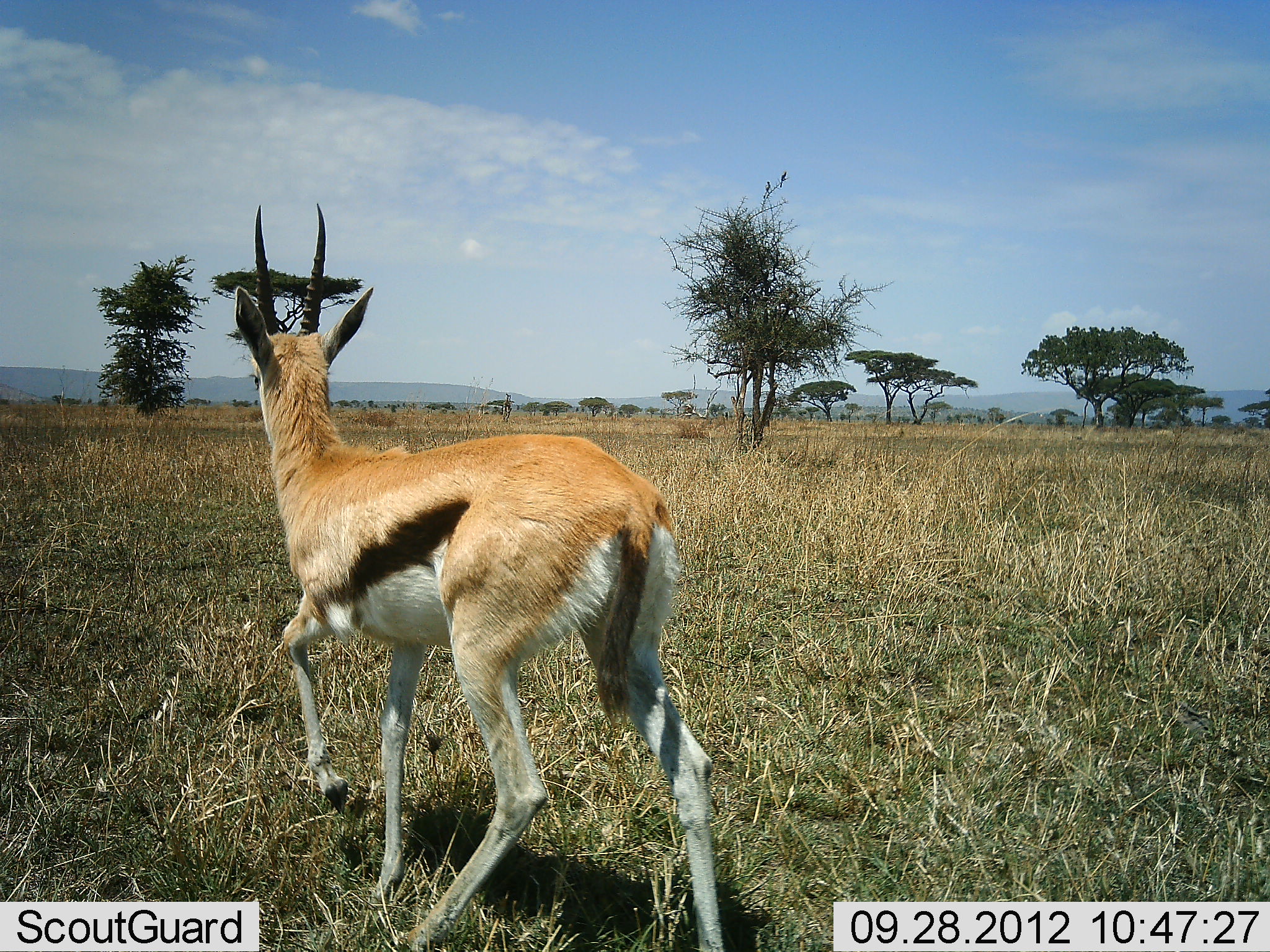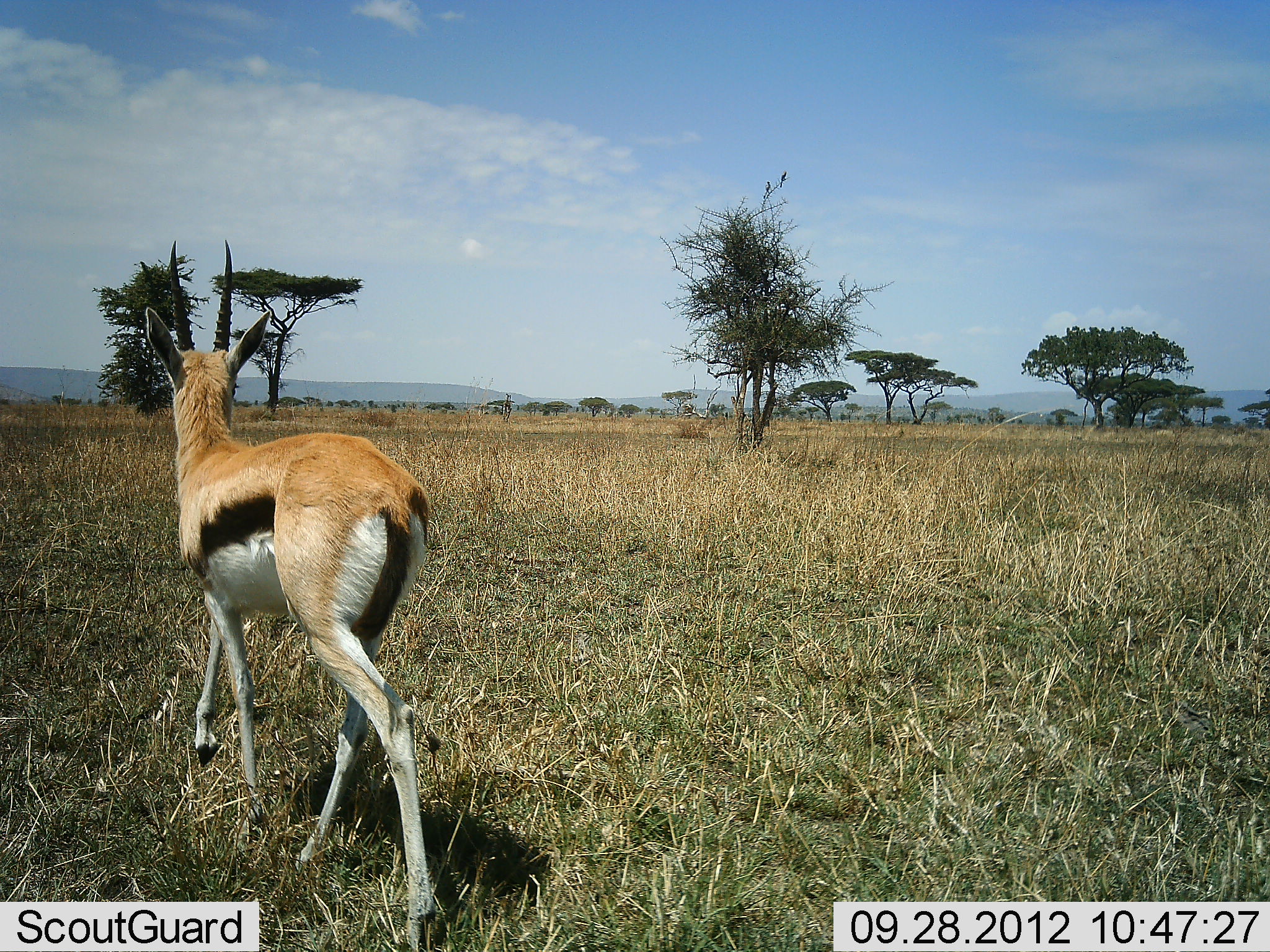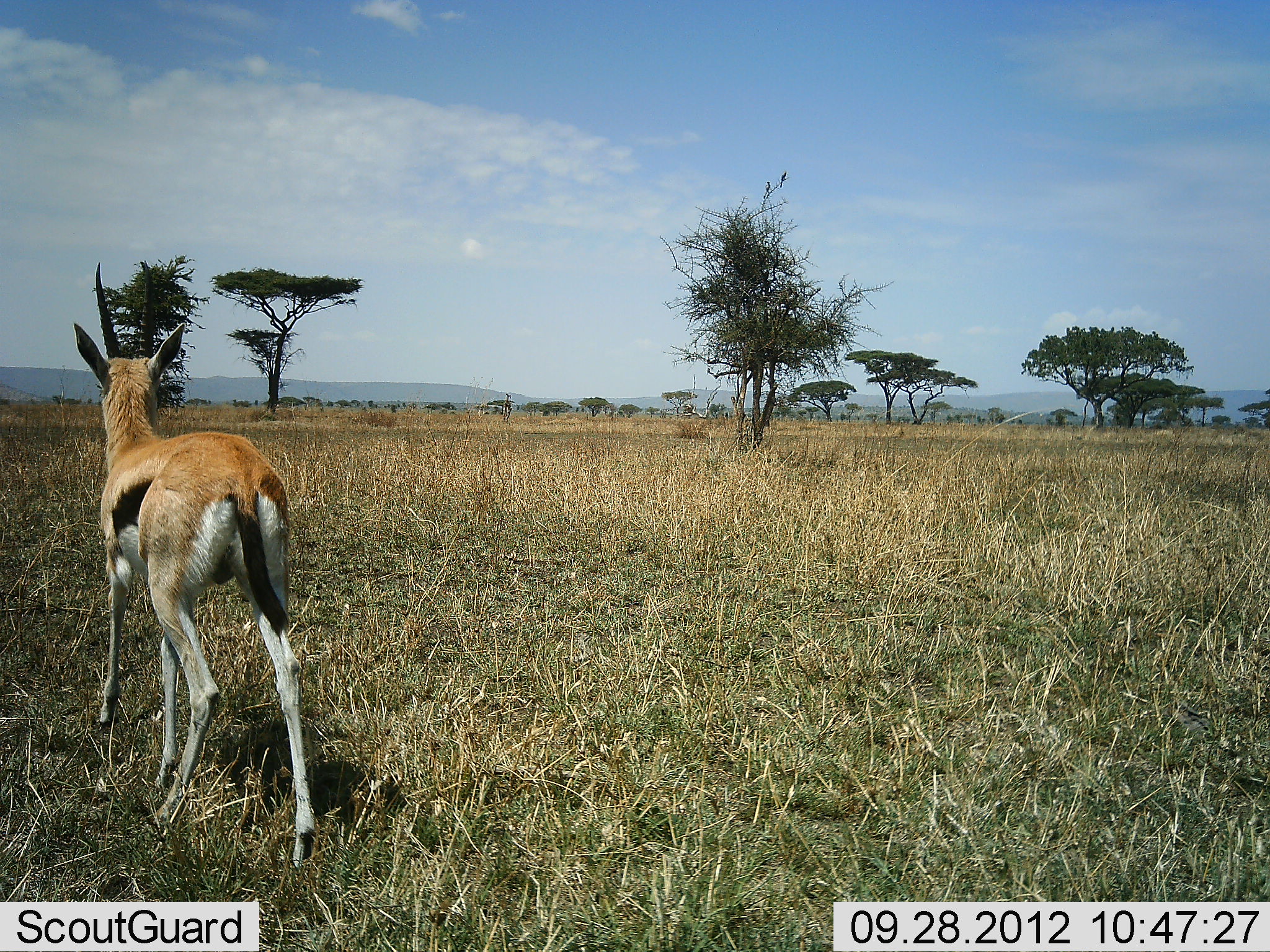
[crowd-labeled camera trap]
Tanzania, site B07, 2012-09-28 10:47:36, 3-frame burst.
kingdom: Animalia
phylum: Chordata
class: Mammalia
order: Artiodactyla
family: Bovidae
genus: Eudorcas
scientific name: Eudorcas thomsonii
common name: thomson's gazelle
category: gazellethomsons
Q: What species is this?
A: Gazellethomsons (thomson's gazelle) (Eudorcas thomsonii).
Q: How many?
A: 1.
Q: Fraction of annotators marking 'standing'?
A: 10%.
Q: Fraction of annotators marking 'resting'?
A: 0%.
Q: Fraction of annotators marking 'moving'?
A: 90%.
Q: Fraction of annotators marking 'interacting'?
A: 0%.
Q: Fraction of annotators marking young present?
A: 0%.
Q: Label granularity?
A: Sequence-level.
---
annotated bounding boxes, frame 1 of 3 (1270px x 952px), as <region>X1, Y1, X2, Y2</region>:
animal: <region>234, 203, 725, 952</region>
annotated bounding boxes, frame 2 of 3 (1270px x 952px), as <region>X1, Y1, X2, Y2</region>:
animal: <region>145, 240, 446, 952</region>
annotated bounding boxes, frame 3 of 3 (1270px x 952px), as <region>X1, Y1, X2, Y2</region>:
animal: <region>73, 260, 318, 873</region>